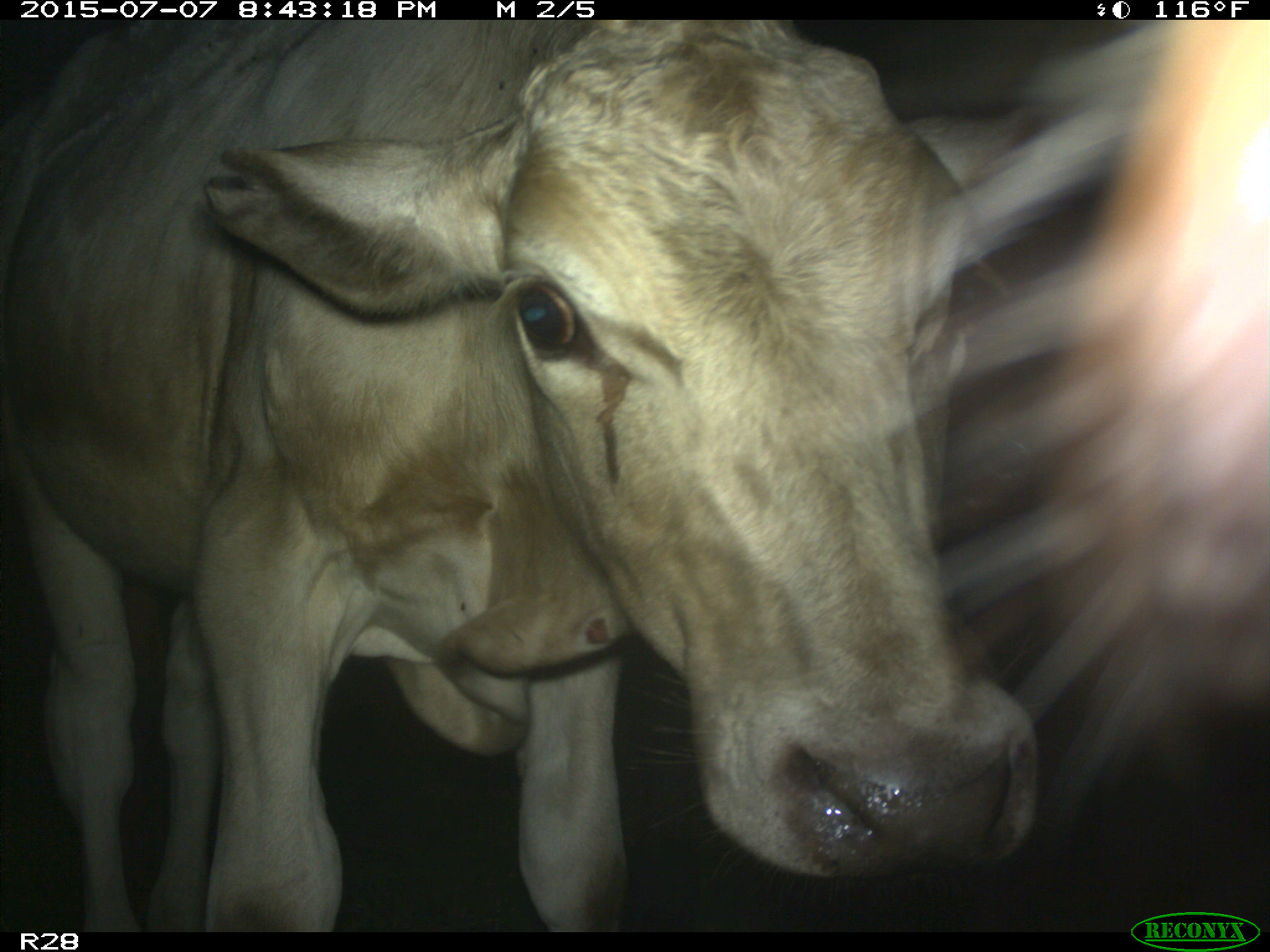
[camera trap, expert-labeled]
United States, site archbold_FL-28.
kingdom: Animalia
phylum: Chordata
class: Mammalia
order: Artiodactyla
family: Bovidae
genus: Bos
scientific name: Bos taurus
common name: domestic cow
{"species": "Bos taurus (domestic cow)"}